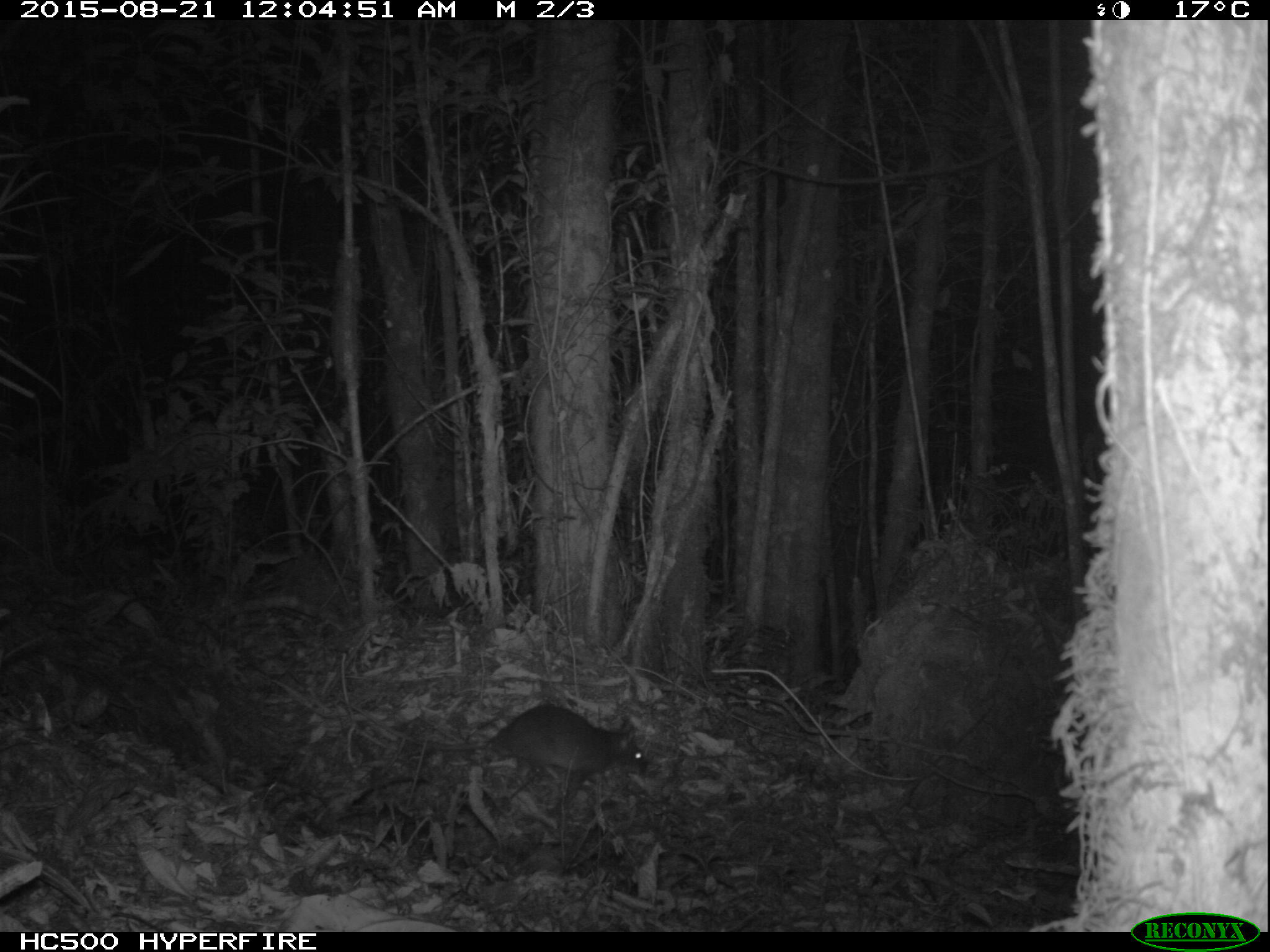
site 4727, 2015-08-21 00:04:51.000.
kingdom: Animalia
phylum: Chordata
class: Mammalia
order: Rodentia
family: Nesomyidae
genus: Cricetomys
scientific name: Cricetomys gambianus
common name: african giant pouched rat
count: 1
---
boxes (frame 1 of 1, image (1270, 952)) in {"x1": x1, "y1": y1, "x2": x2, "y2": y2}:
cricetomys gambianus: {"x1": 338, "y1": 696, "x2": 646, "y2": 780}